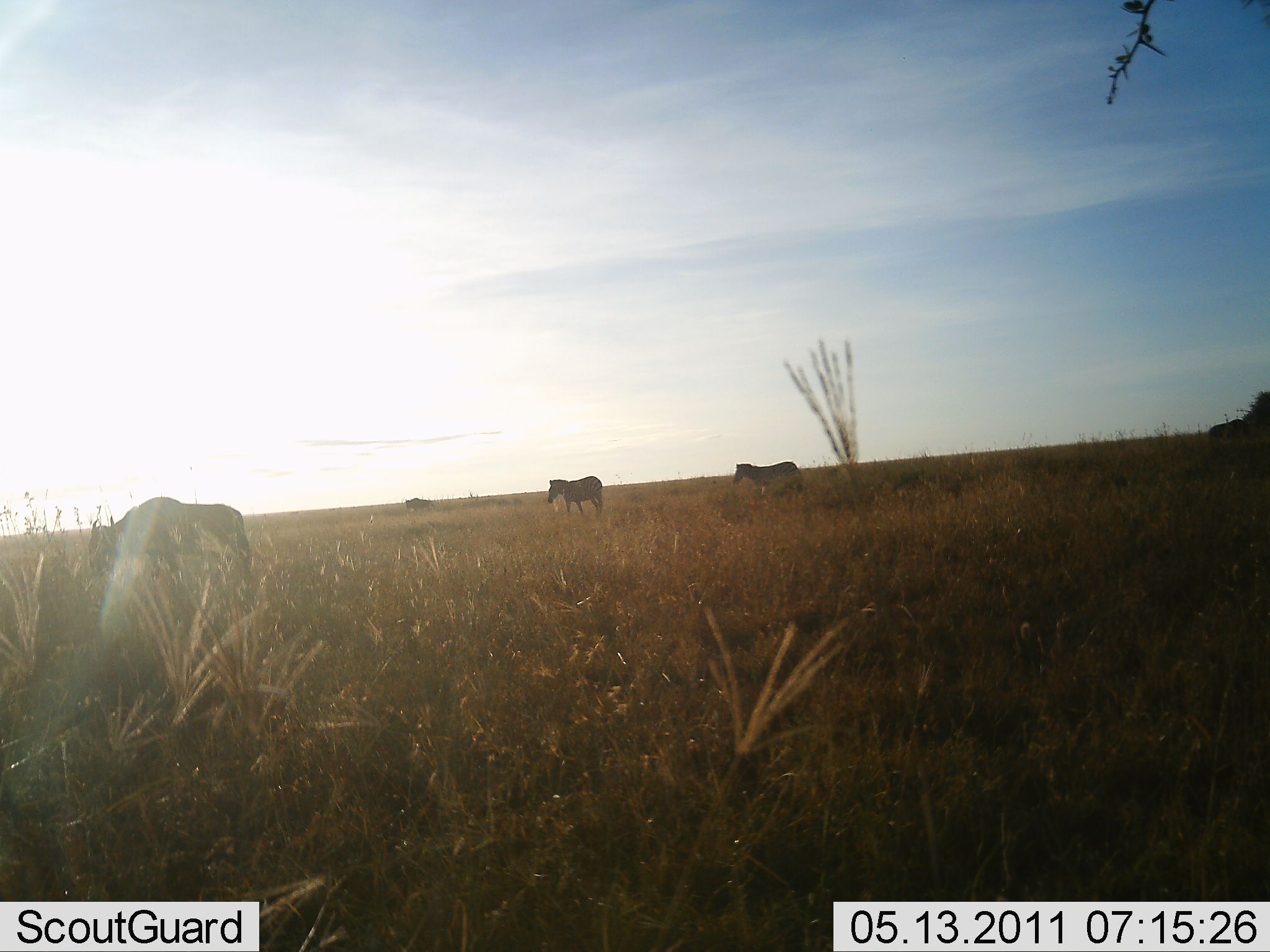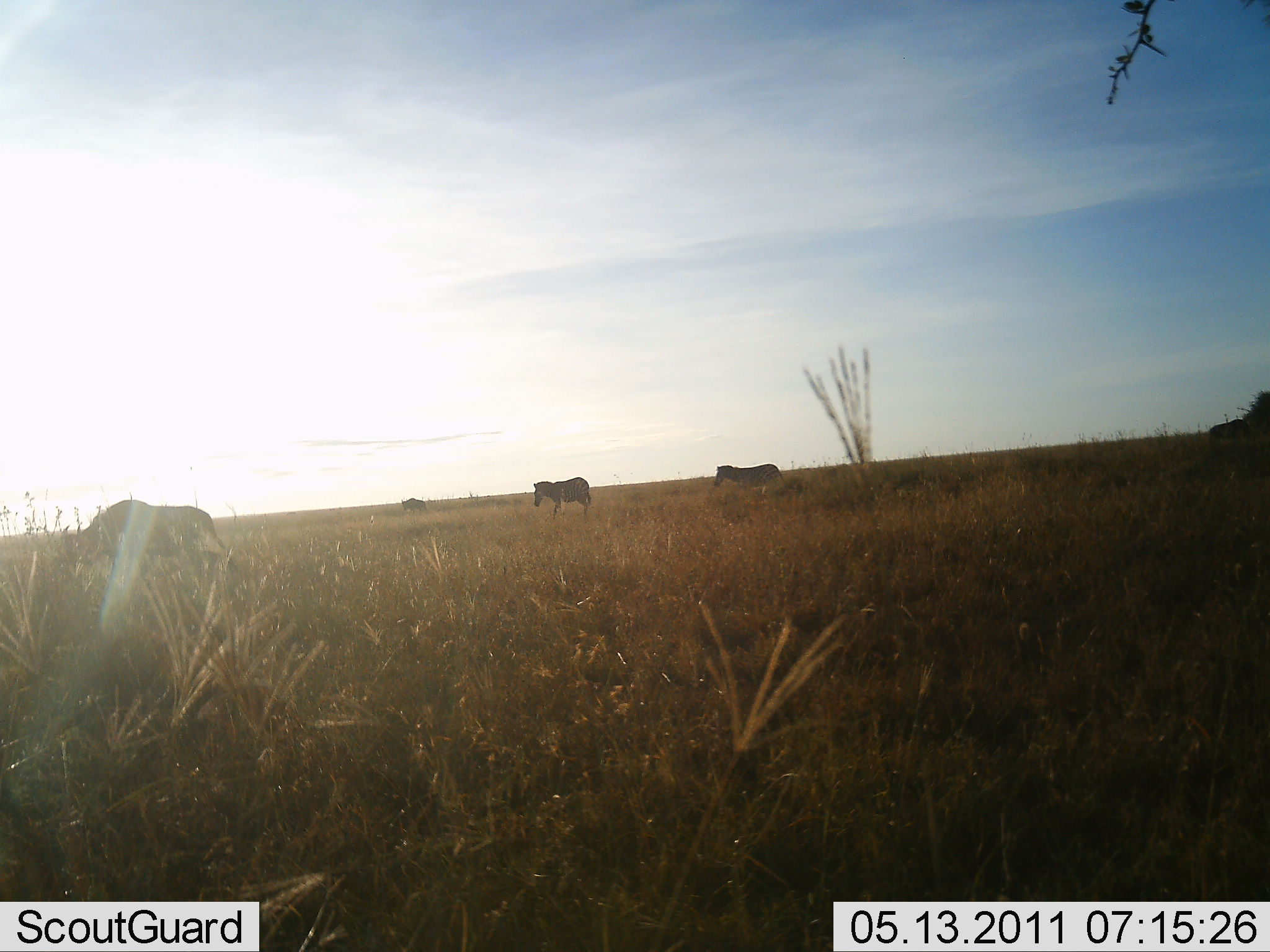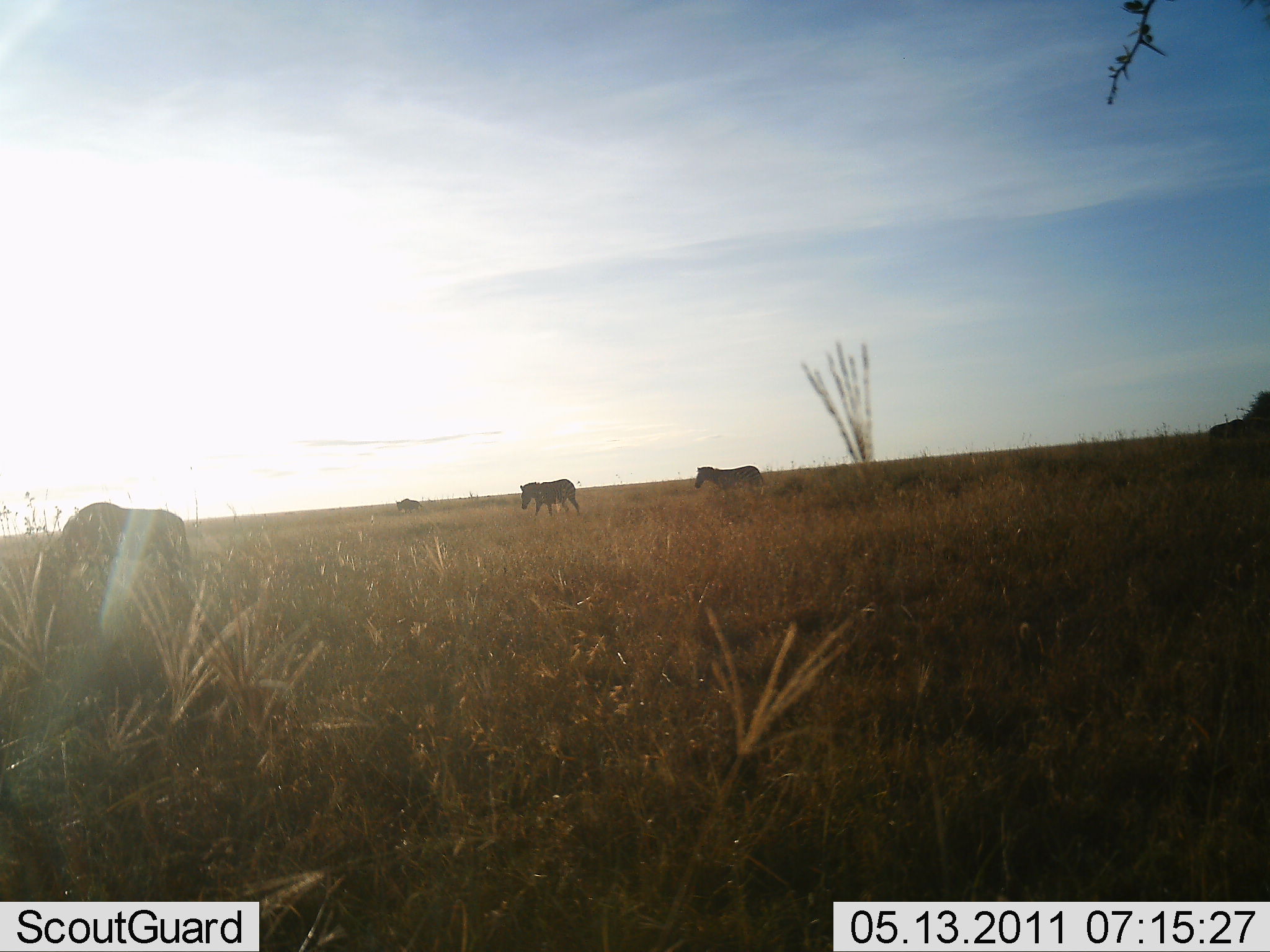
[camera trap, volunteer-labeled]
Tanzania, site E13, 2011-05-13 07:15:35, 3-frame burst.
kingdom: Animalia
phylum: Chordata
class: Mammalia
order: Perissodactyla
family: Equidae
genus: Equus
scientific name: Equus quagga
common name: plains zebra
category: zebra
Zebra (plains zebra) (Equus quagga), count 3. Behavior (volunteer vote fractions): standing 0%, resting 0%, moving 100%, interacting 0%. Young present (vote fraction): 0%. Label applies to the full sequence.